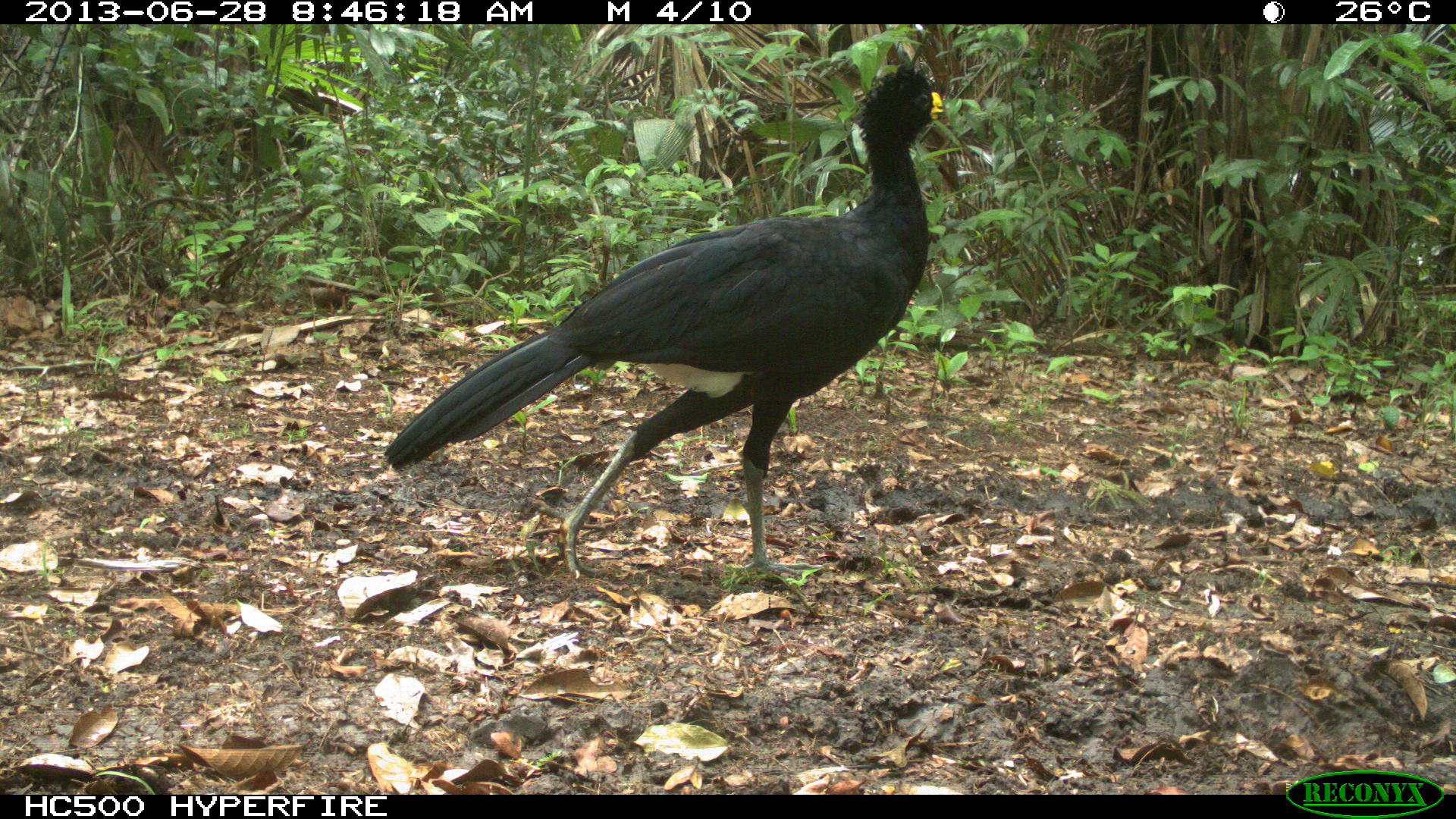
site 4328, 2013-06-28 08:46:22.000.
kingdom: Animalia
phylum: Chordata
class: Aves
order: Galliformes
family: Cracidae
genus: Crax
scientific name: Crax rubra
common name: great curassow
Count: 1.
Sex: male.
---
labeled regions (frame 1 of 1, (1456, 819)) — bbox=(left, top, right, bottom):
crax rubra: bbox=(382, 61, 944, 581)